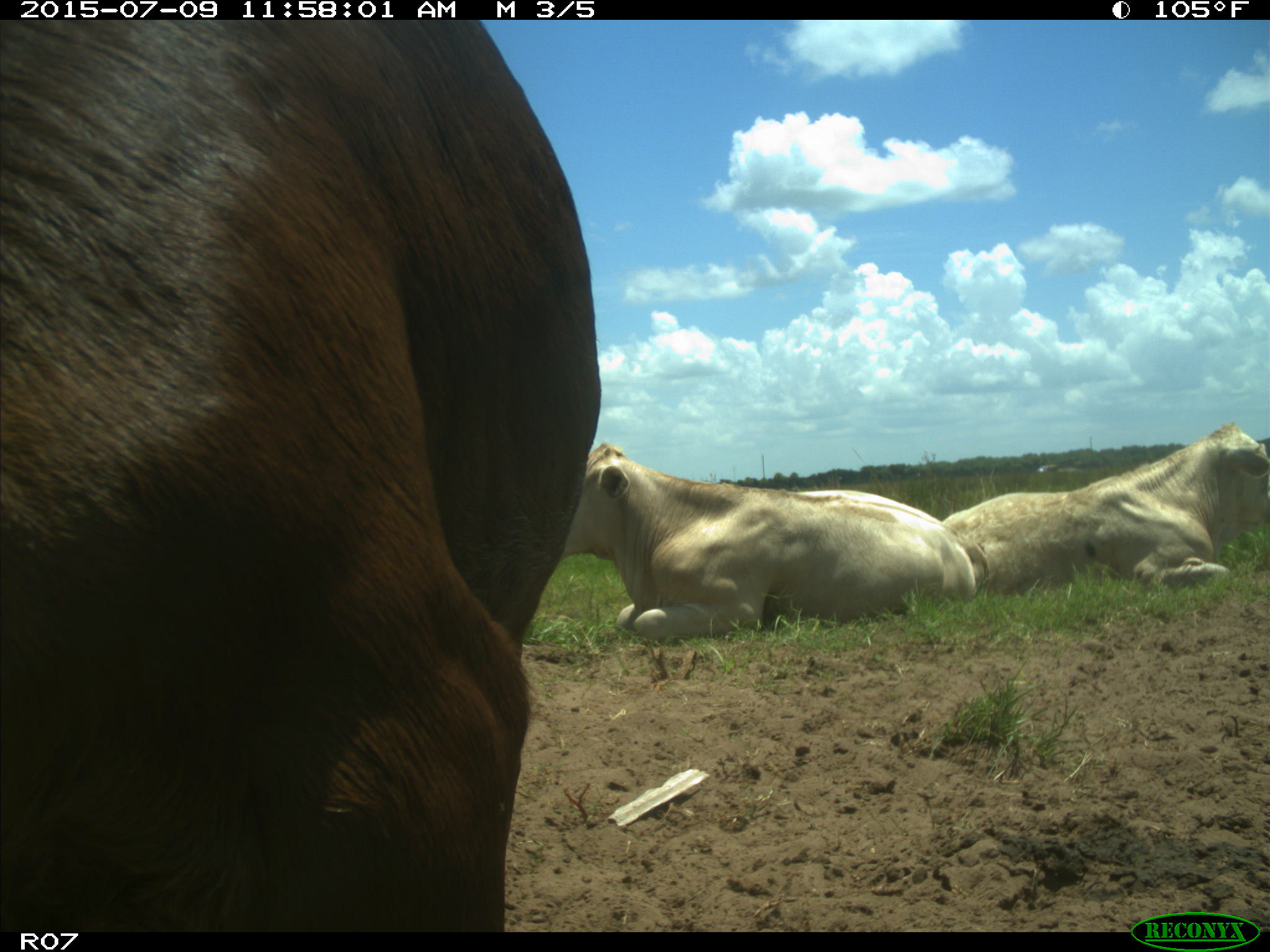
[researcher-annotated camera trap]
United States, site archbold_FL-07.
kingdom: Animalia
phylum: Chordata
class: Mammalia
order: Artiodactyla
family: Bovidae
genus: Bos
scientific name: Bos taurus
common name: domestic cow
Bos taurus (domestic cow).